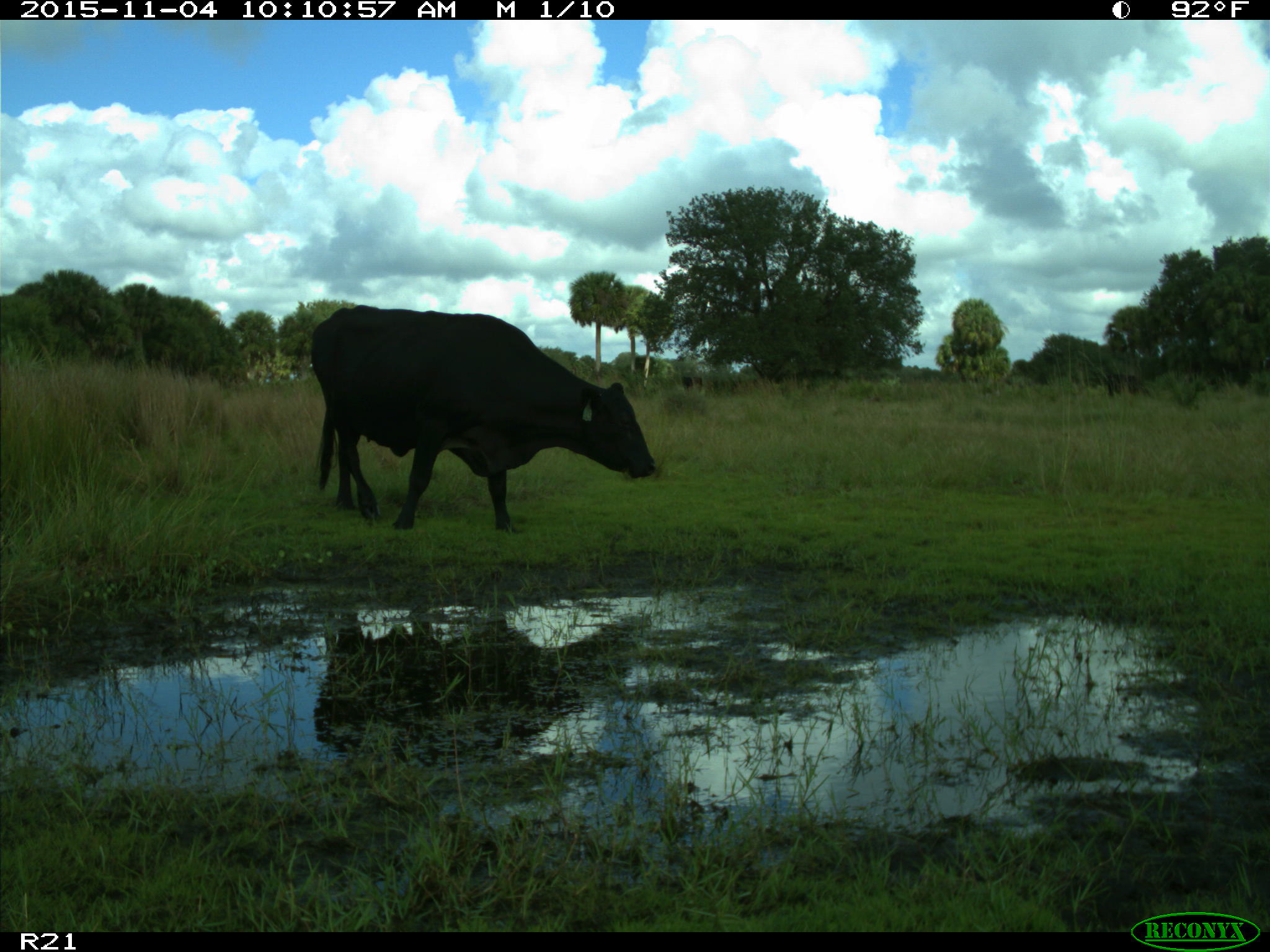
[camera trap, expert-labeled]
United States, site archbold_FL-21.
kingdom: Animalia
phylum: Chordata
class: Mammalia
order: Artiodactyla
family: Bovidae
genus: Bos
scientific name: Bos taurus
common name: domestic cow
Bos taurus (domestic cow).